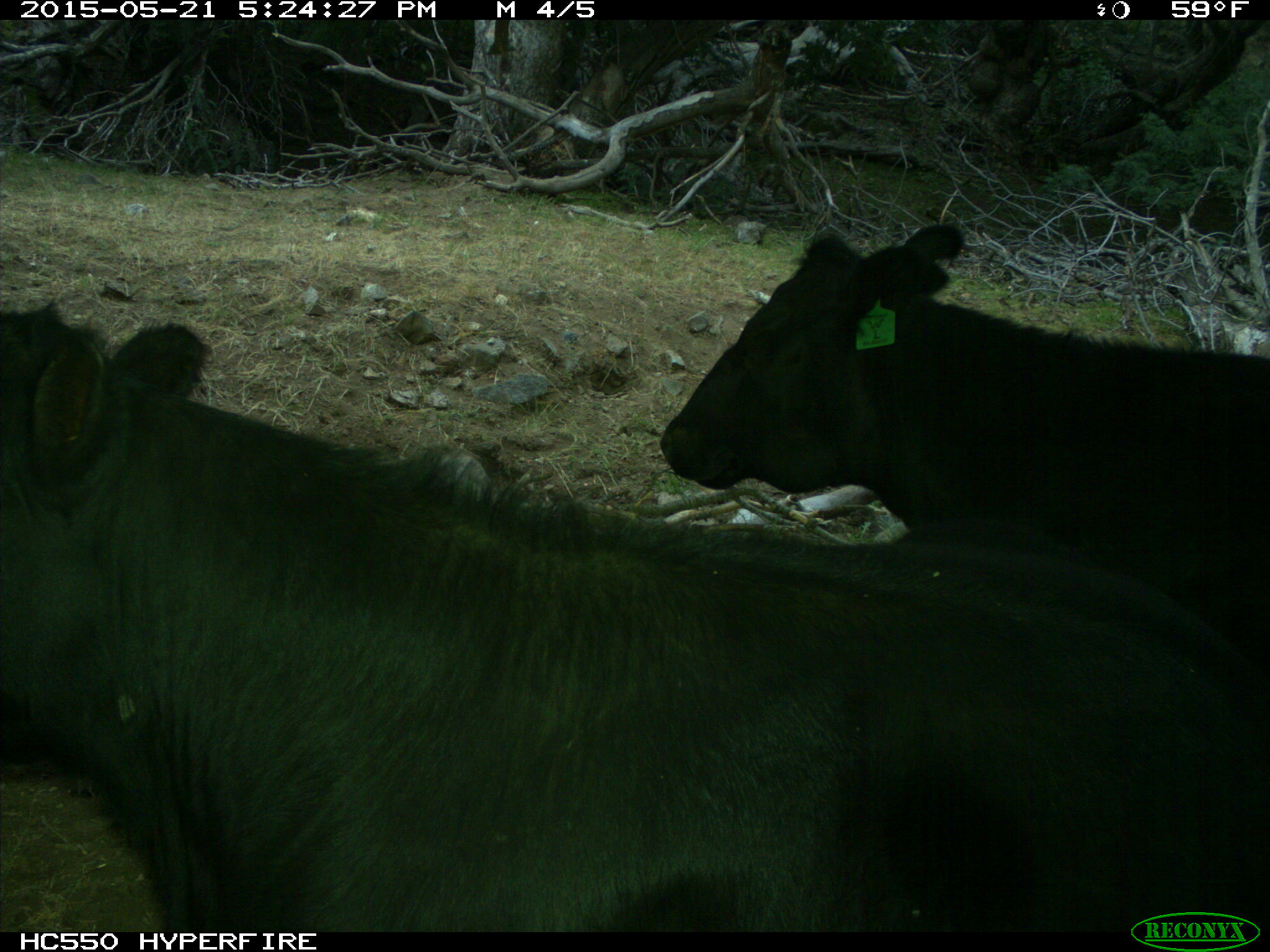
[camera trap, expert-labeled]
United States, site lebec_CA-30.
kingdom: Animalia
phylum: Chordata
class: Mammalia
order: Artiodactyla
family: Bovidae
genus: Bos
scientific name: Bos taurus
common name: domestic cow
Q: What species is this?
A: Bos taurus (domestic cow).